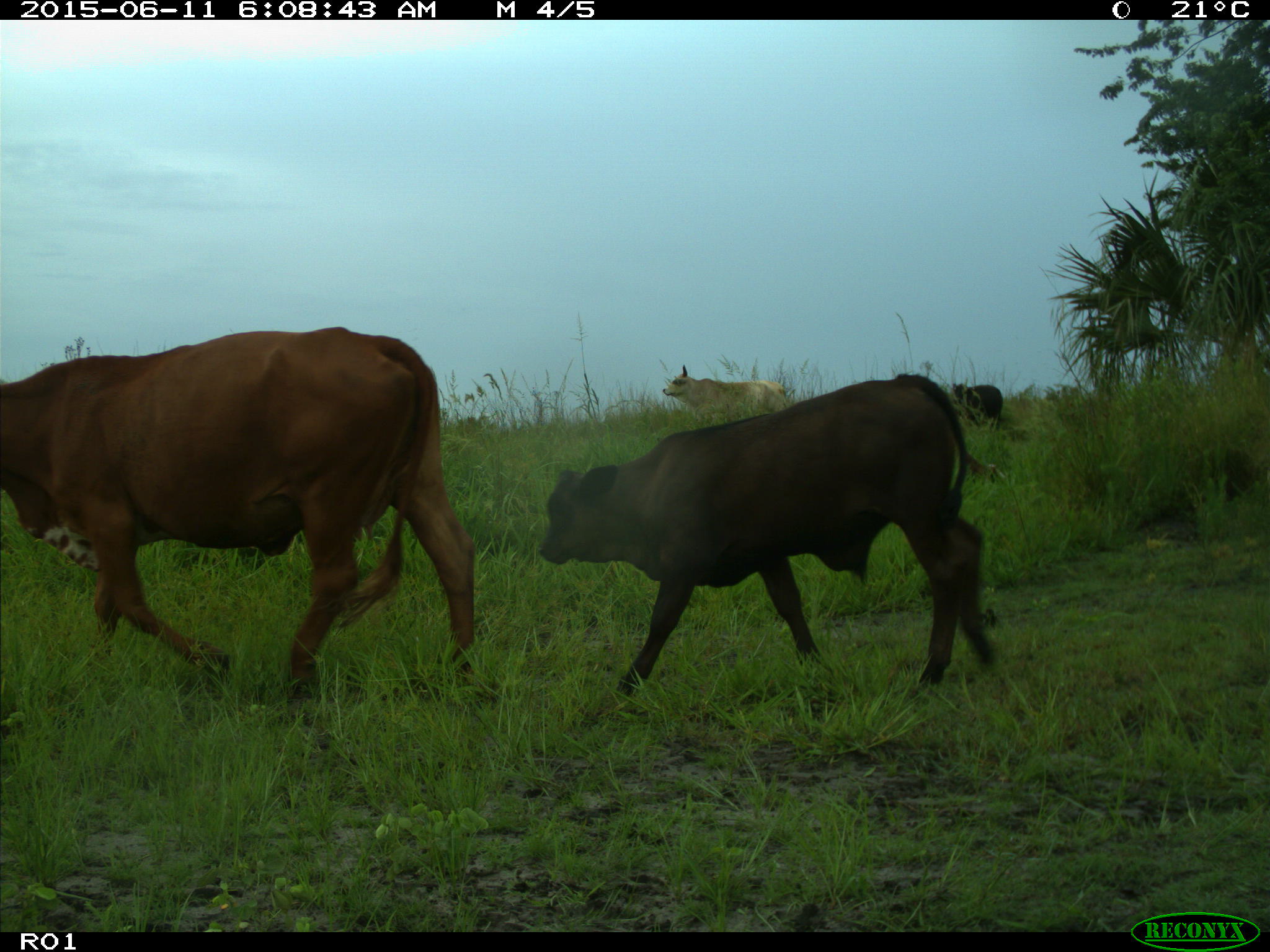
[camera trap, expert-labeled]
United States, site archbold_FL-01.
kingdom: Animalia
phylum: Chordata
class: Mammalia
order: Artiodactyla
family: Bovidae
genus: Bos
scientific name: Bos taurus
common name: domestic cow